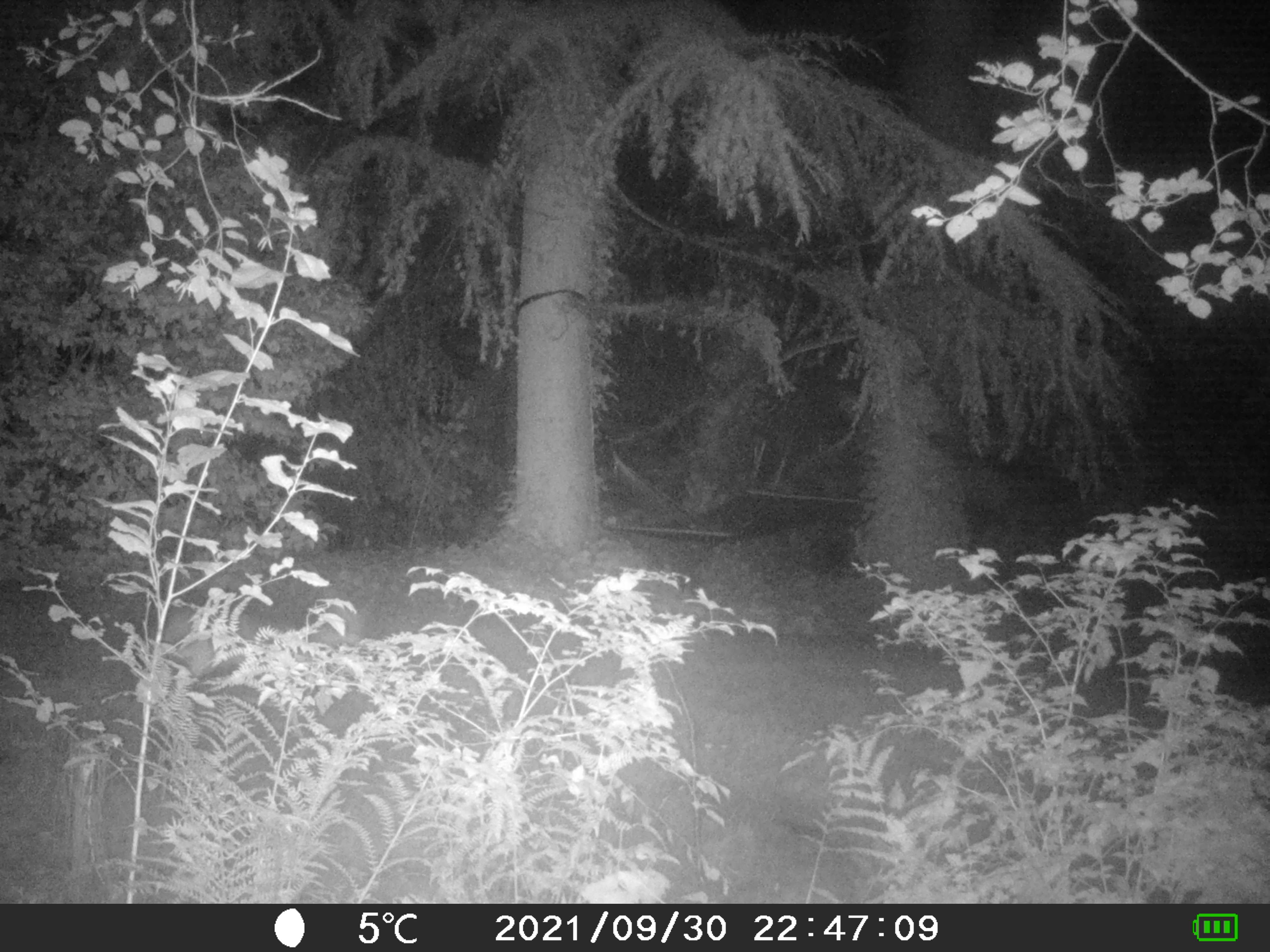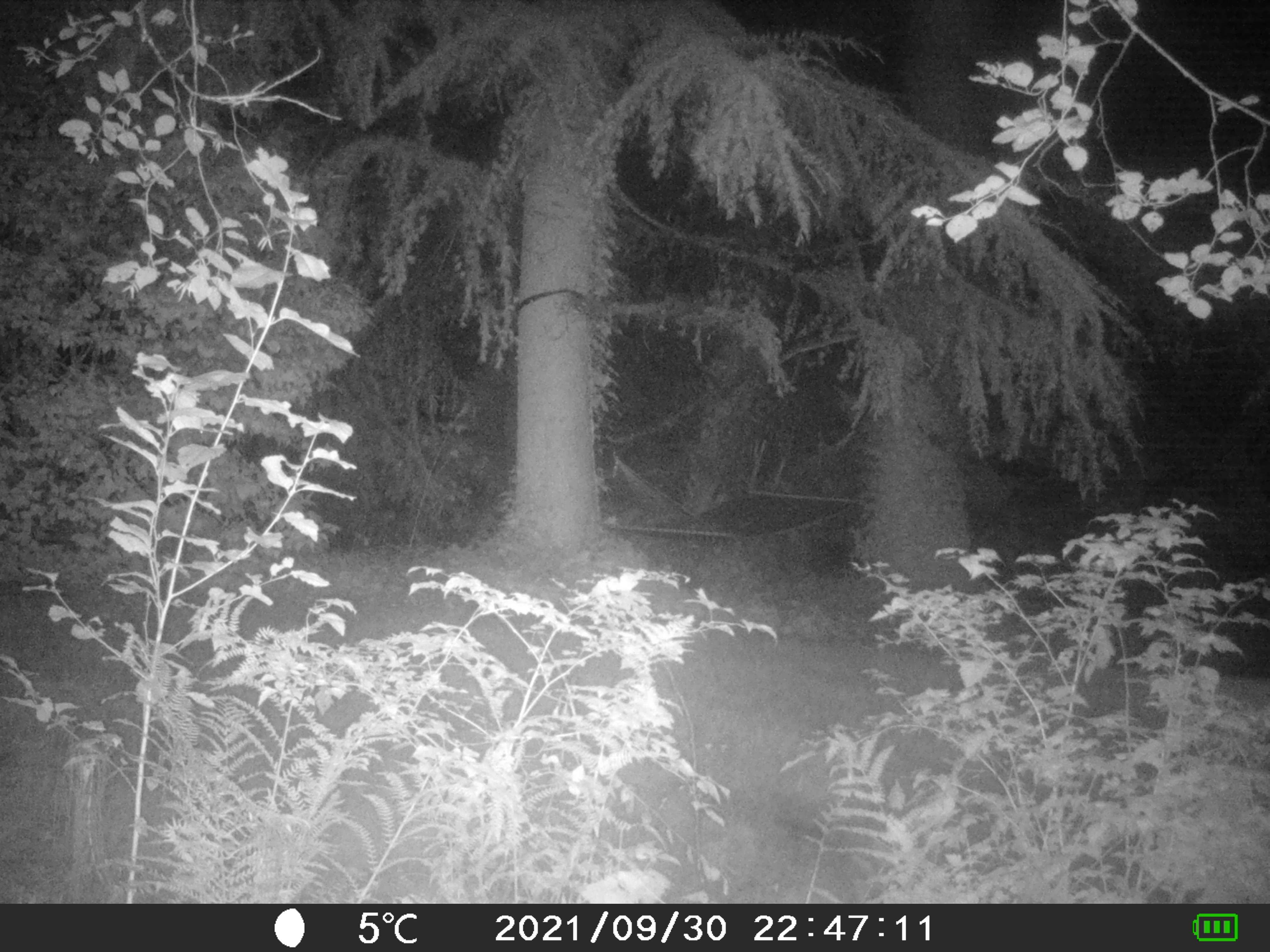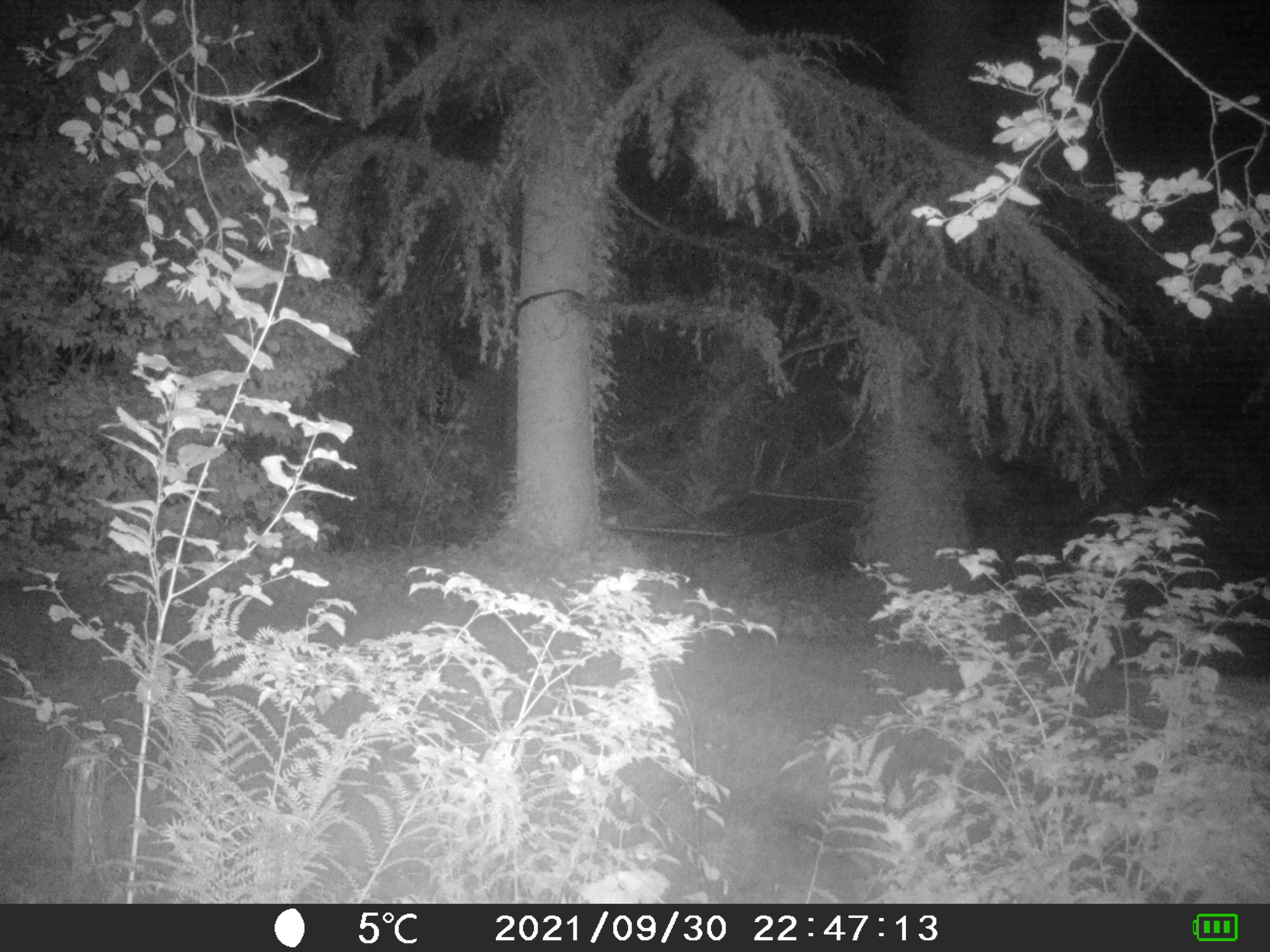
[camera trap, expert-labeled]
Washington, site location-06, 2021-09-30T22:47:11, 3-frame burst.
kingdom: Animalia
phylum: Chordata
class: Mammalia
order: Carnivora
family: Canidae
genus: Canis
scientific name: Canis latrans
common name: coyote